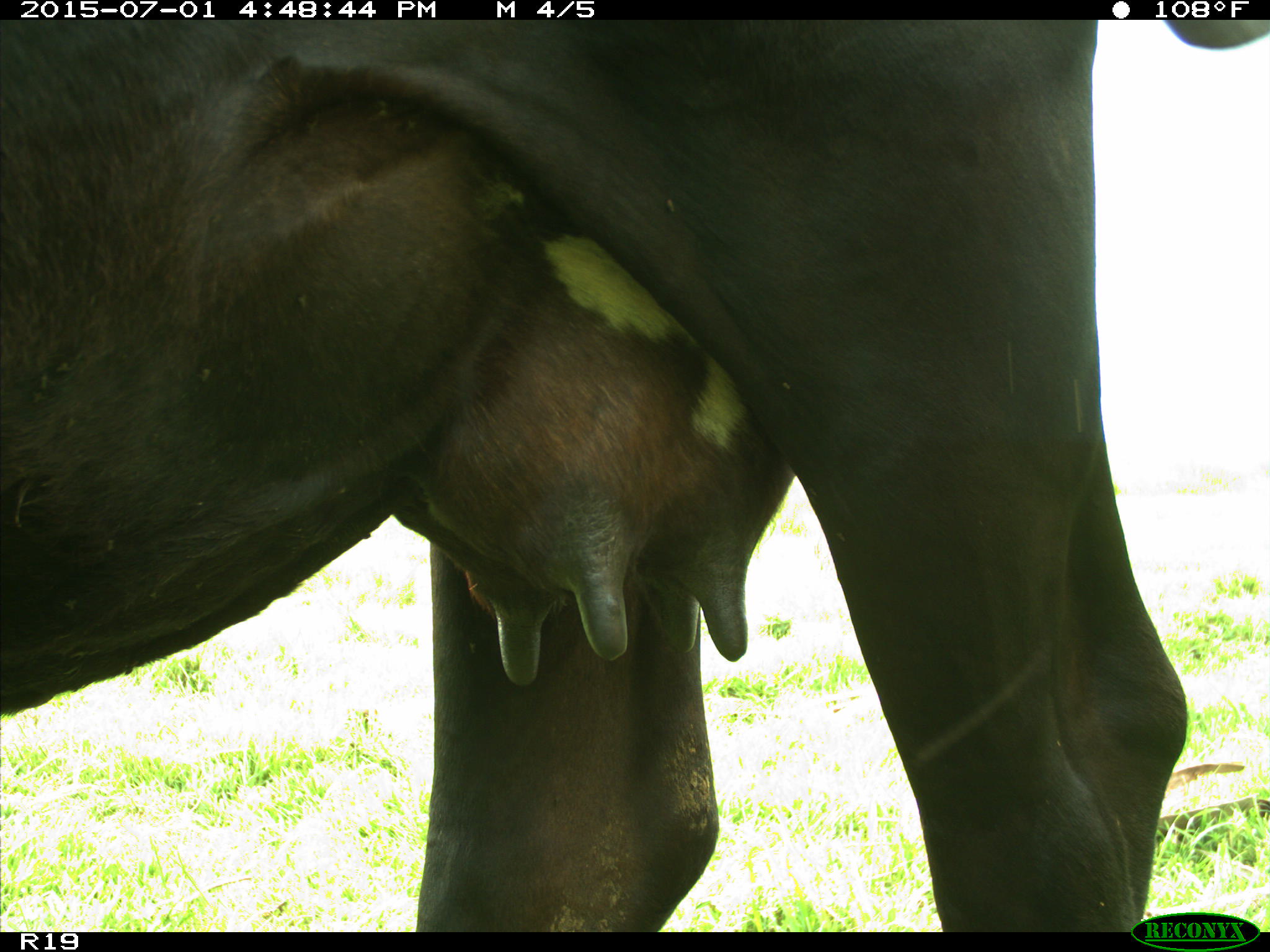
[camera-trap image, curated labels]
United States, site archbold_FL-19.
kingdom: Animalia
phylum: Chordata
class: Mammalia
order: Artiodactyla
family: Bovidae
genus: Bos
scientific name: Bos taurus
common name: domestic cow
Bos taurus (domestic cow).